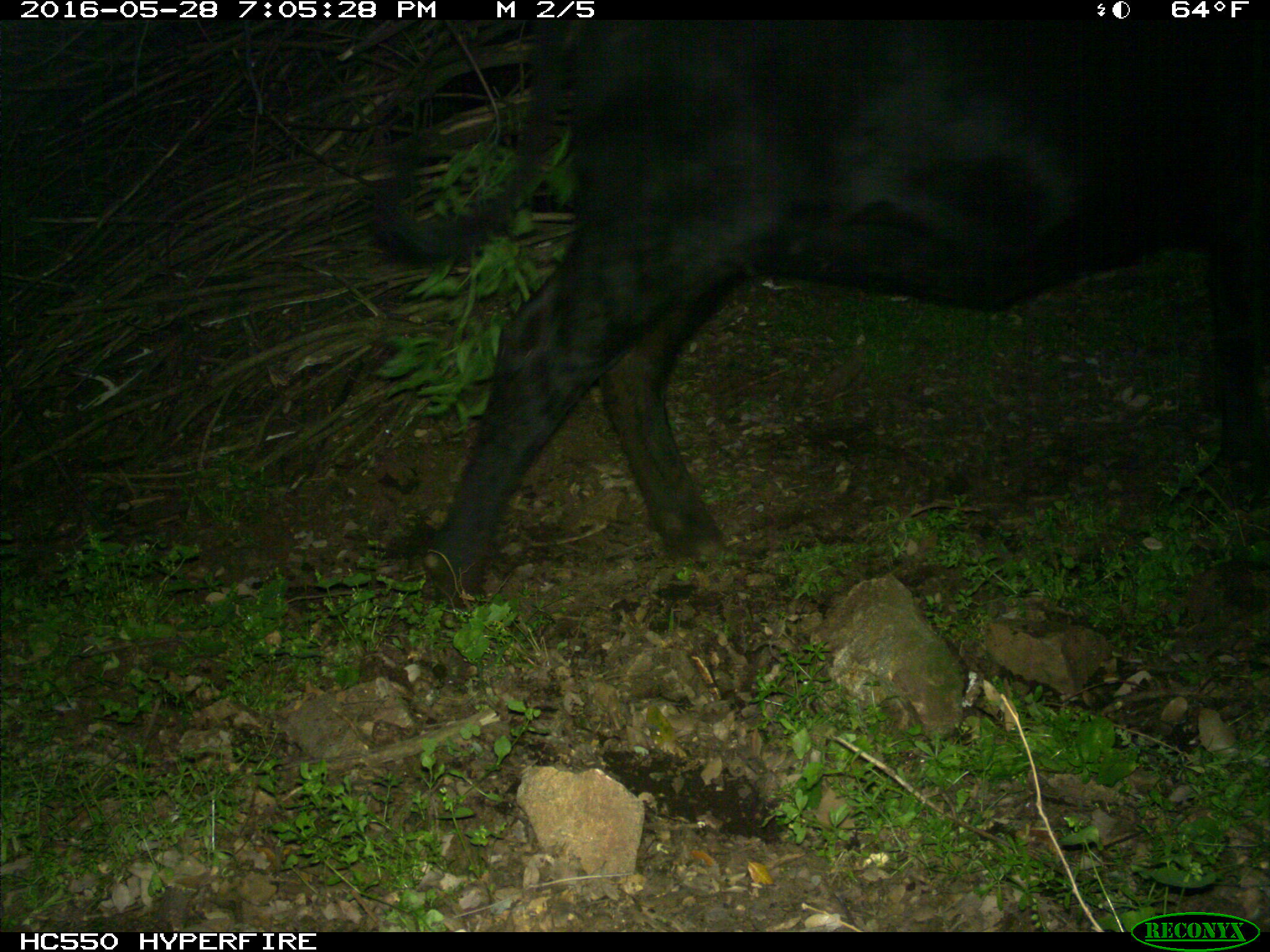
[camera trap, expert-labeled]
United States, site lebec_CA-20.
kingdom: Animalia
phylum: Chordata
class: Mammalia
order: Artiodactyla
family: Bovidae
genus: Bos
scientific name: Bos taurus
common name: domestic cow